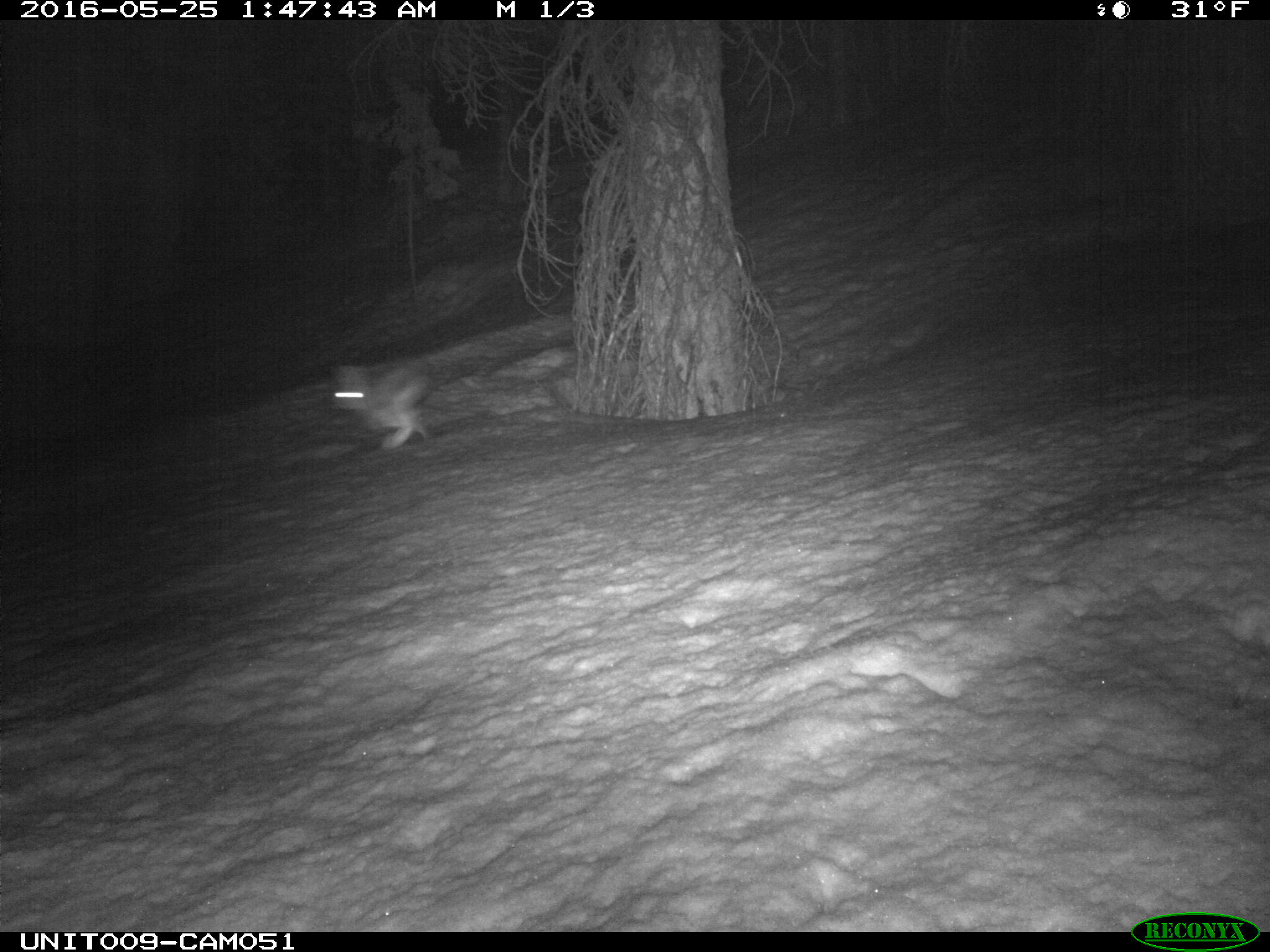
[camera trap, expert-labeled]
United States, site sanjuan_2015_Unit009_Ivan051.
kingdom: Animalia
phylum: Chordata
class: Mammalia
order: Lagomorpha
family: Leporidae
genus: Lepus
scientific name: Lepus americanus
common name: snowshoe hare